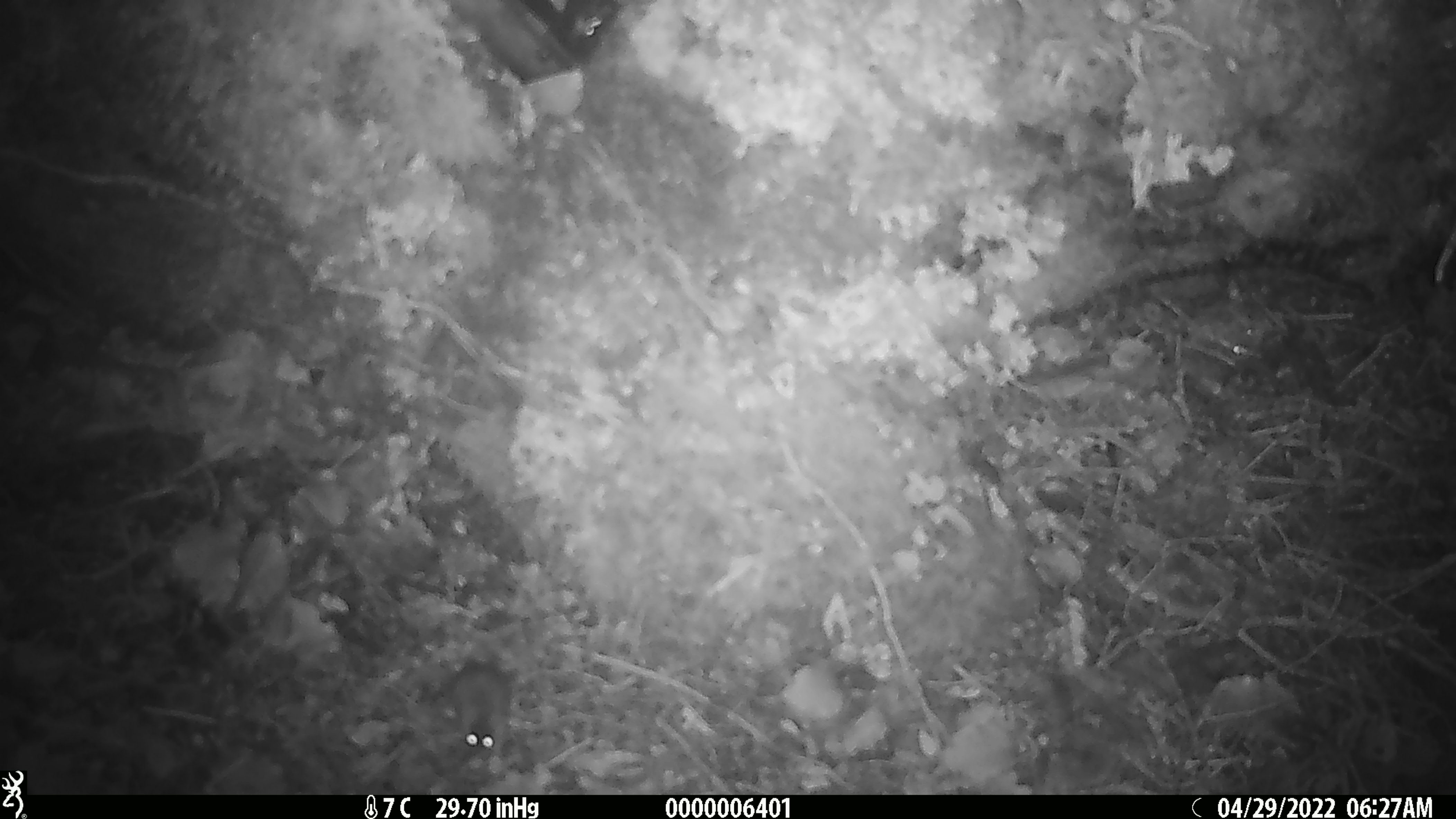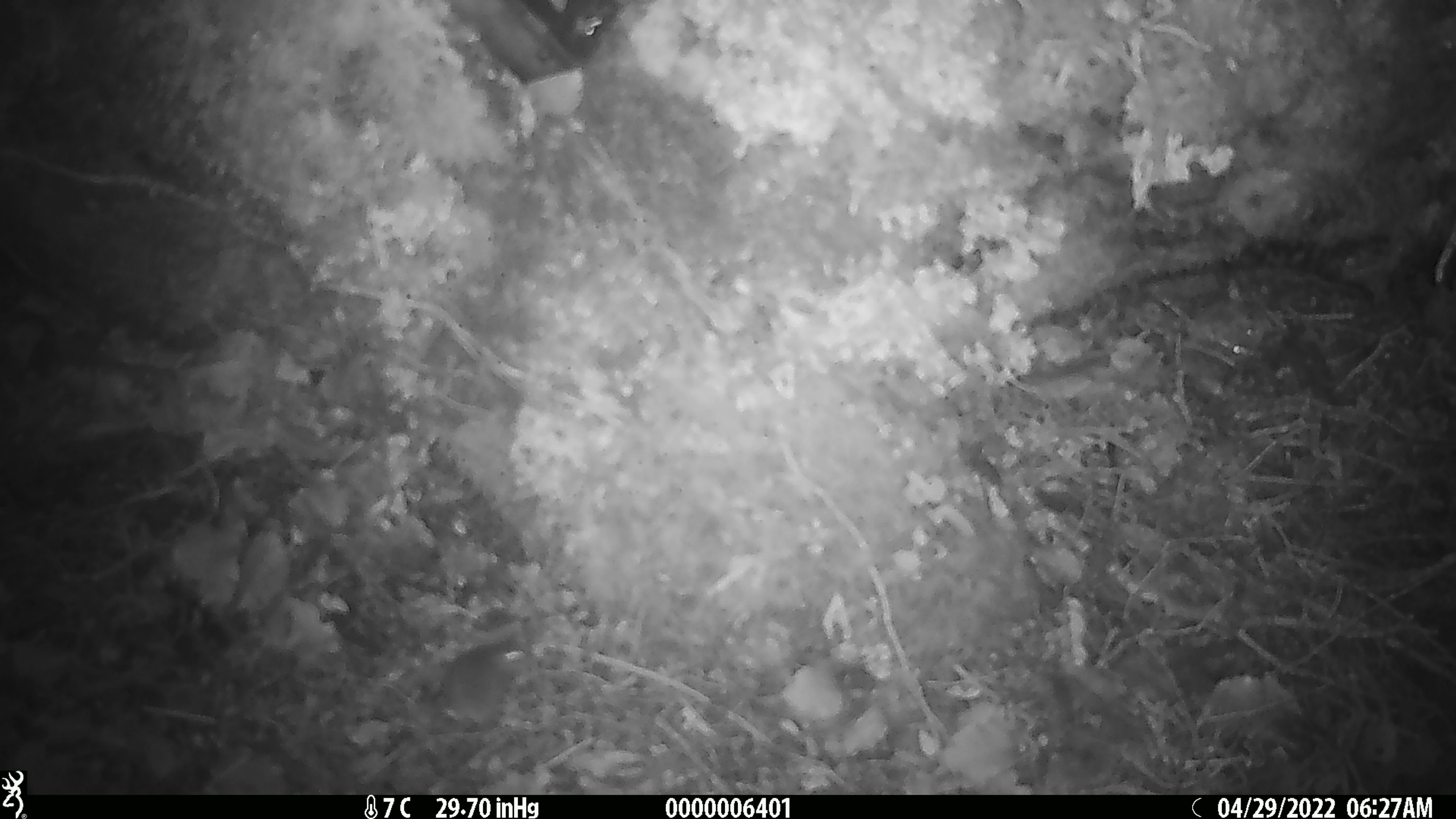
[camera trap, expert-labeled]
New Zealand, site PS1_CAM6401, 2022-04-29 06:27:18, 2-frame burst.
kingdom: Animalia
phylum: Chordata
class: Mammalia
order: Rodentia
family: Muridae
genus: Mus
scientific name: Mus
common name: mouse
Mouse (Mus).